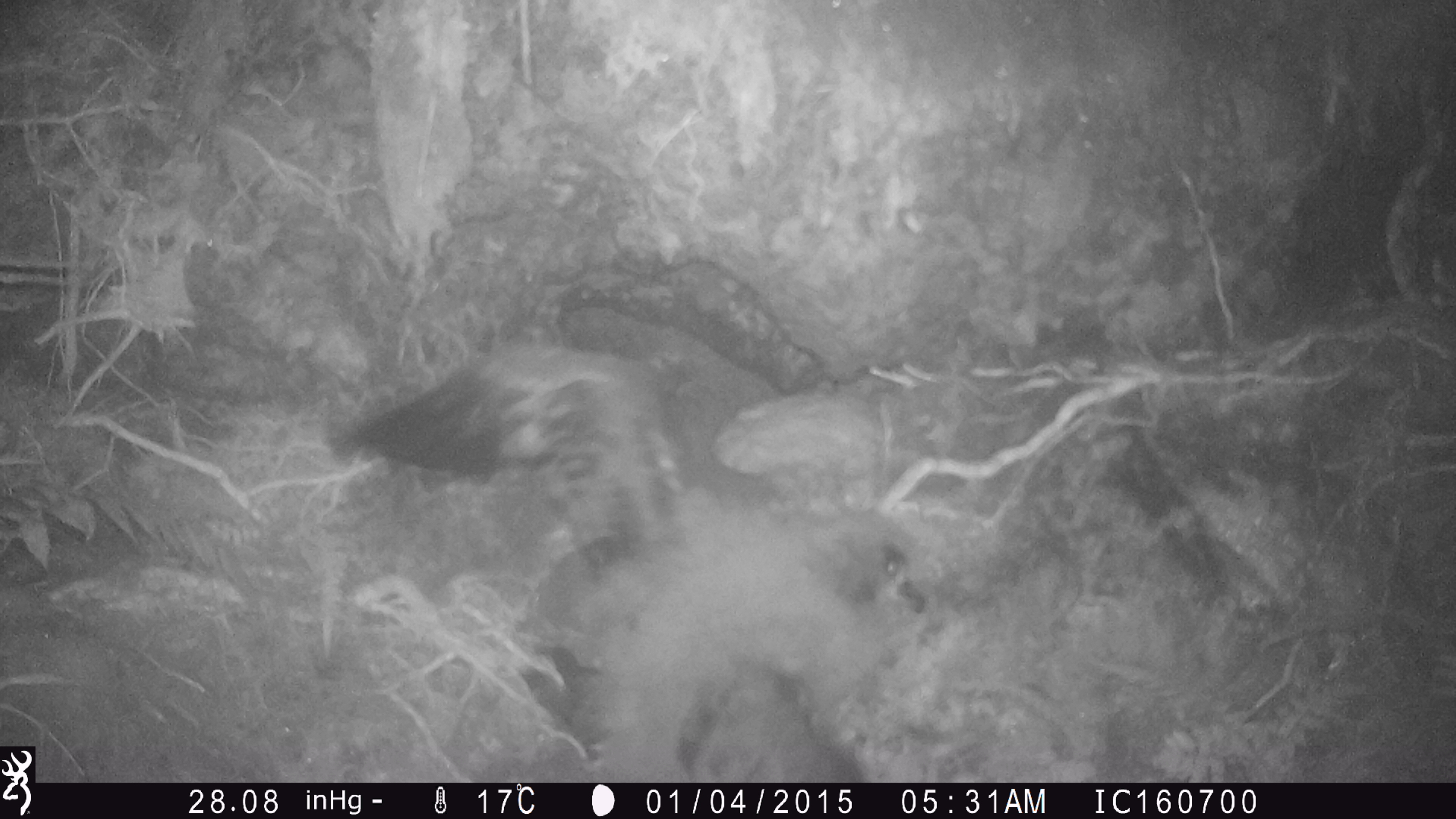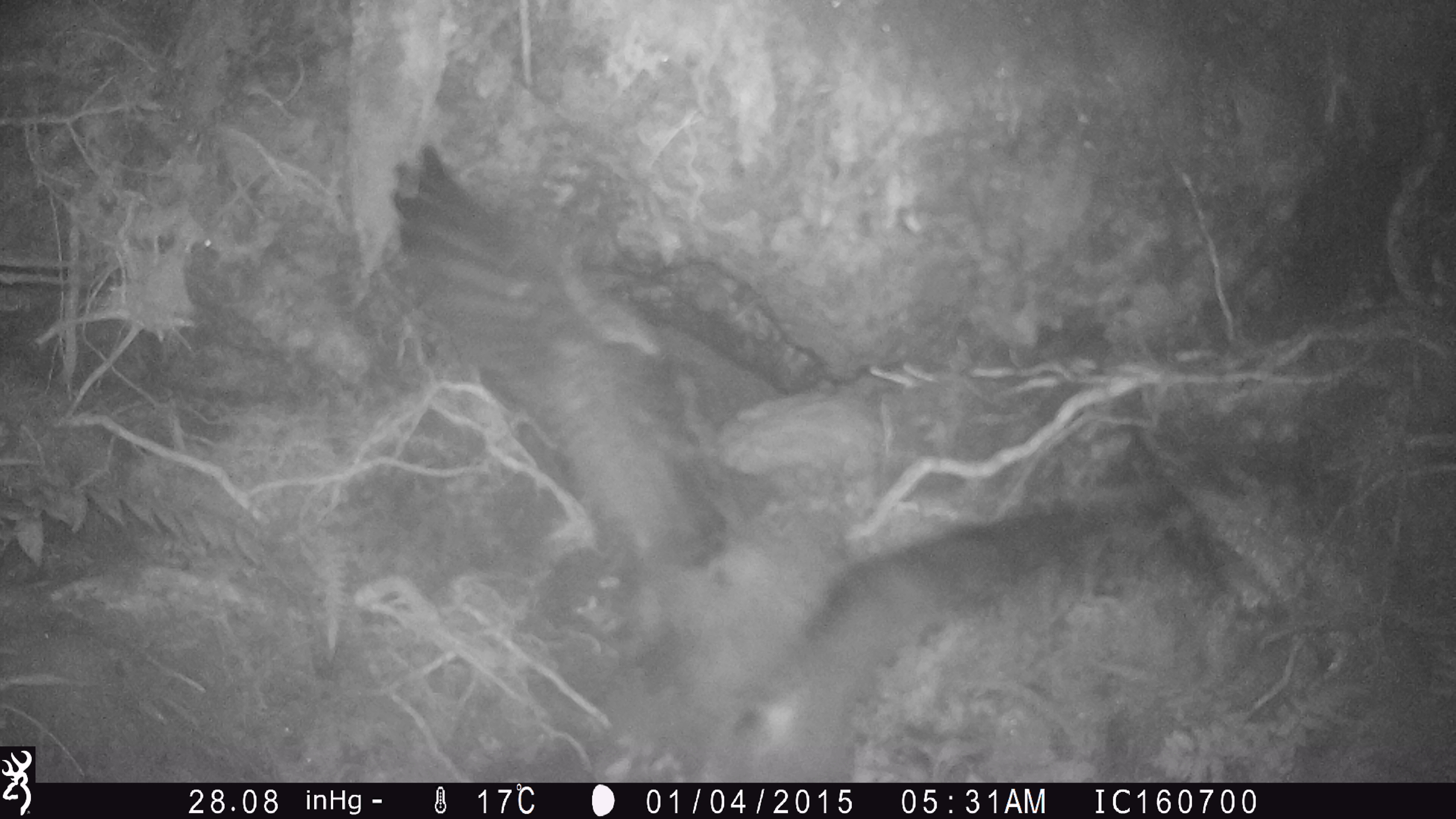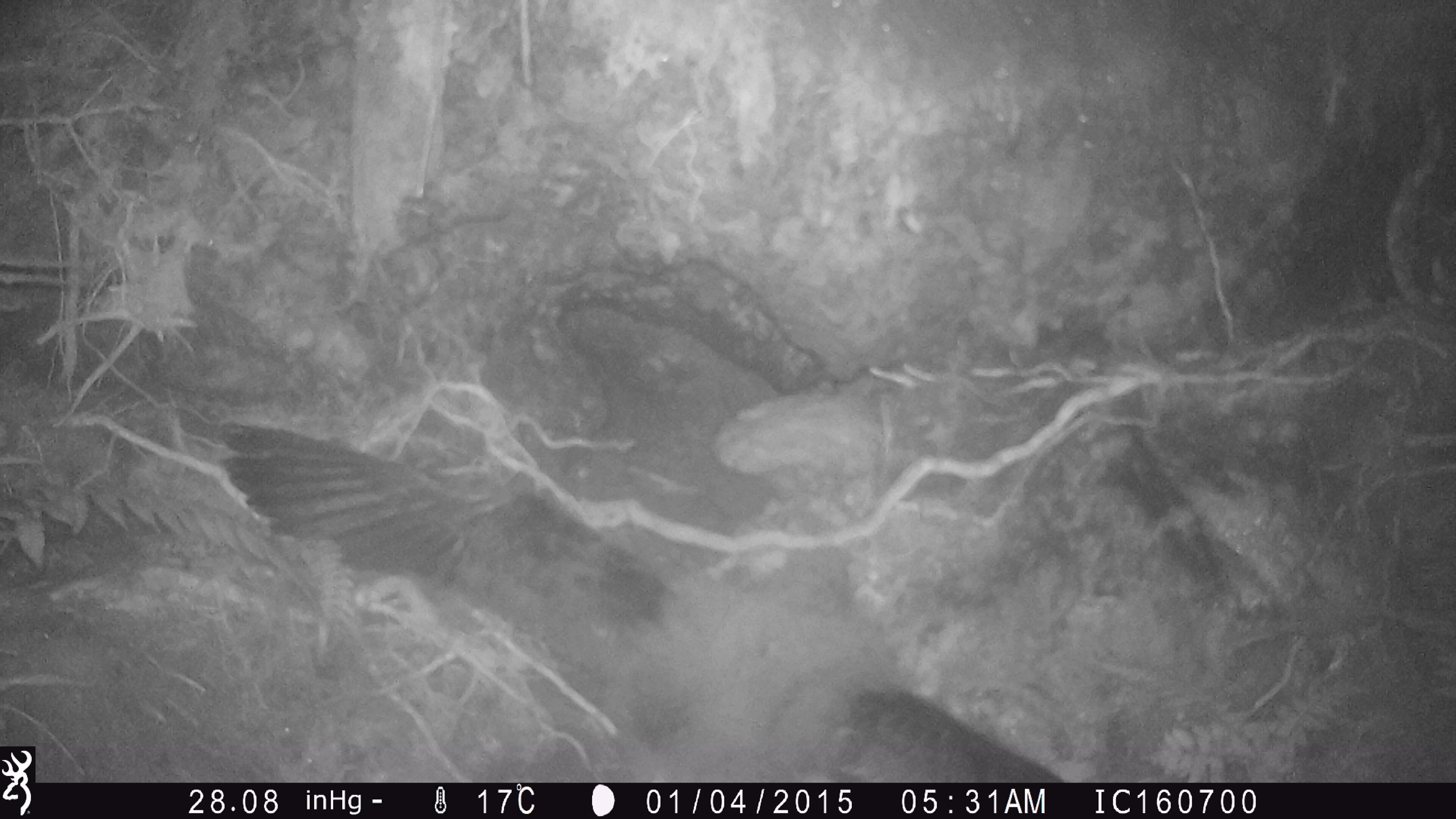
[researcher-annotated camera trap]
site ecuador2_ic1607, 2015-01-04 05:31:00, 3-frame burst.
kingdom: Animalia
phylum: Chordata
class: Aves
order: Procellariiformes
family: Procellariidae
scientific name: Procellariidae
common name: petrel chick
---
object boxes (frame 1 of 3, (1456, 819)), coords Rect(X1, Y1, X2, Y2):
petrel chick: Rect(336, 324, 984, 781)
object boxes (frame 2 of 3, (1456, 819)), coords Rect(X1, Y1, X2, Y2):
petrel chick: Rect(377, 140, 1162, 777)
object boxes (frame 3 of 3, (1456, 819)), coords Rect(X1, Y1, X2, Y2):
petrel chick: Rect(185, 405, 1104, 781)